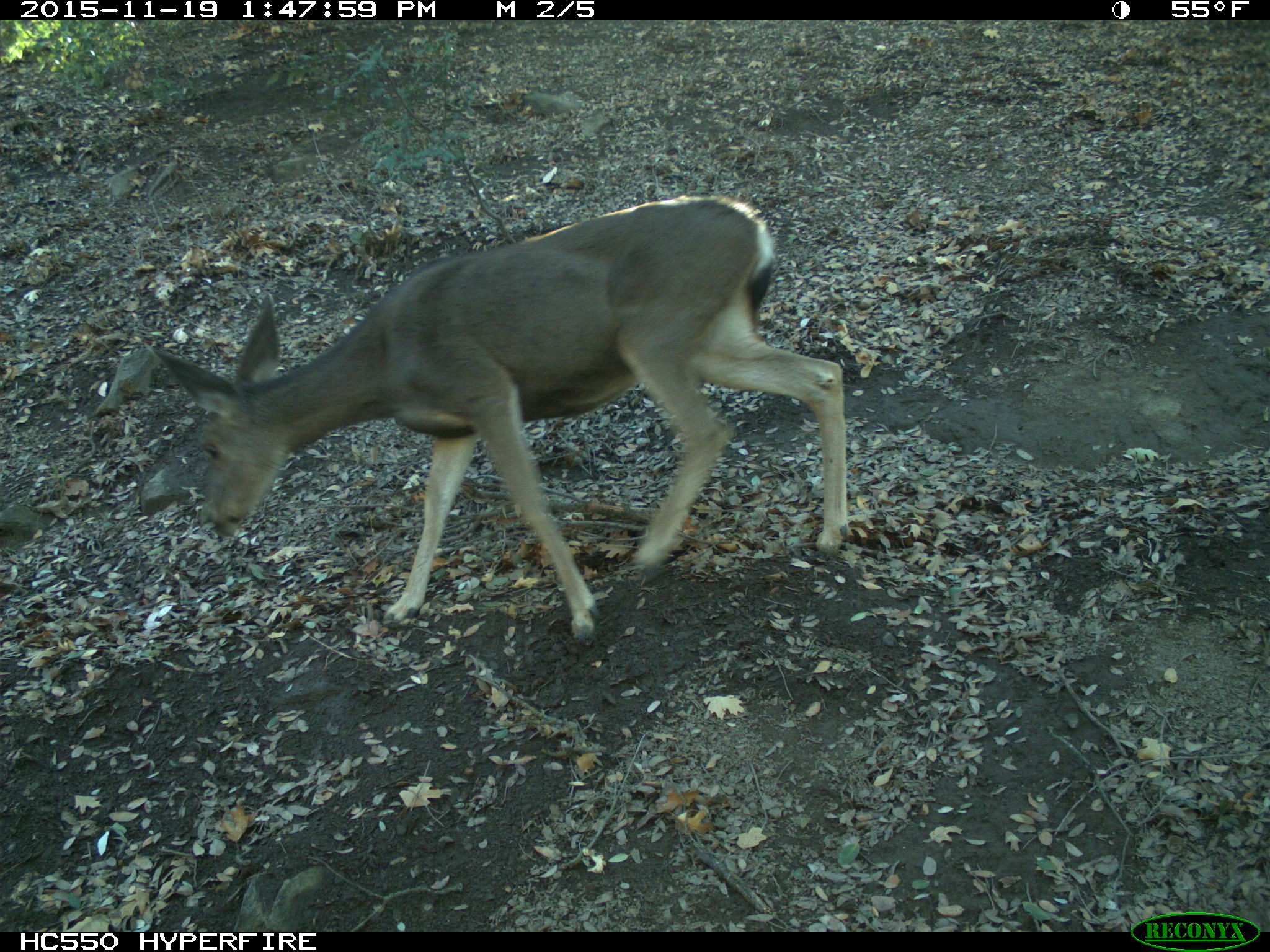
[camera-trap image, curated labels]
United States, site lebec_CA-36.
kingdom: Animalia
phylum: Chordata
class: Mammalia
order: Artiodactyla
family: Cervidae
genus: Odocoileus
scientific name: Odocoileus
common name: deer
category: unidentified deer